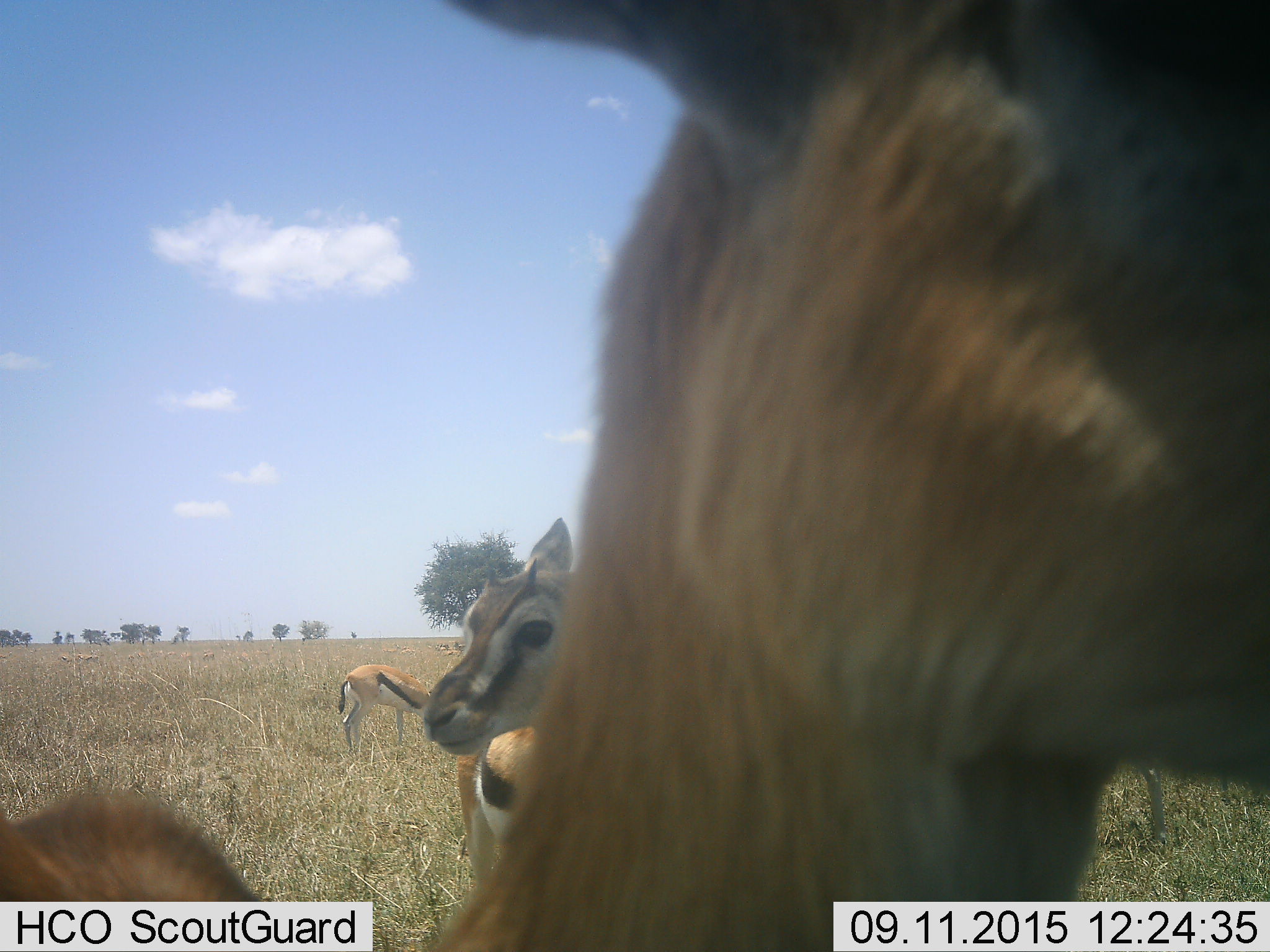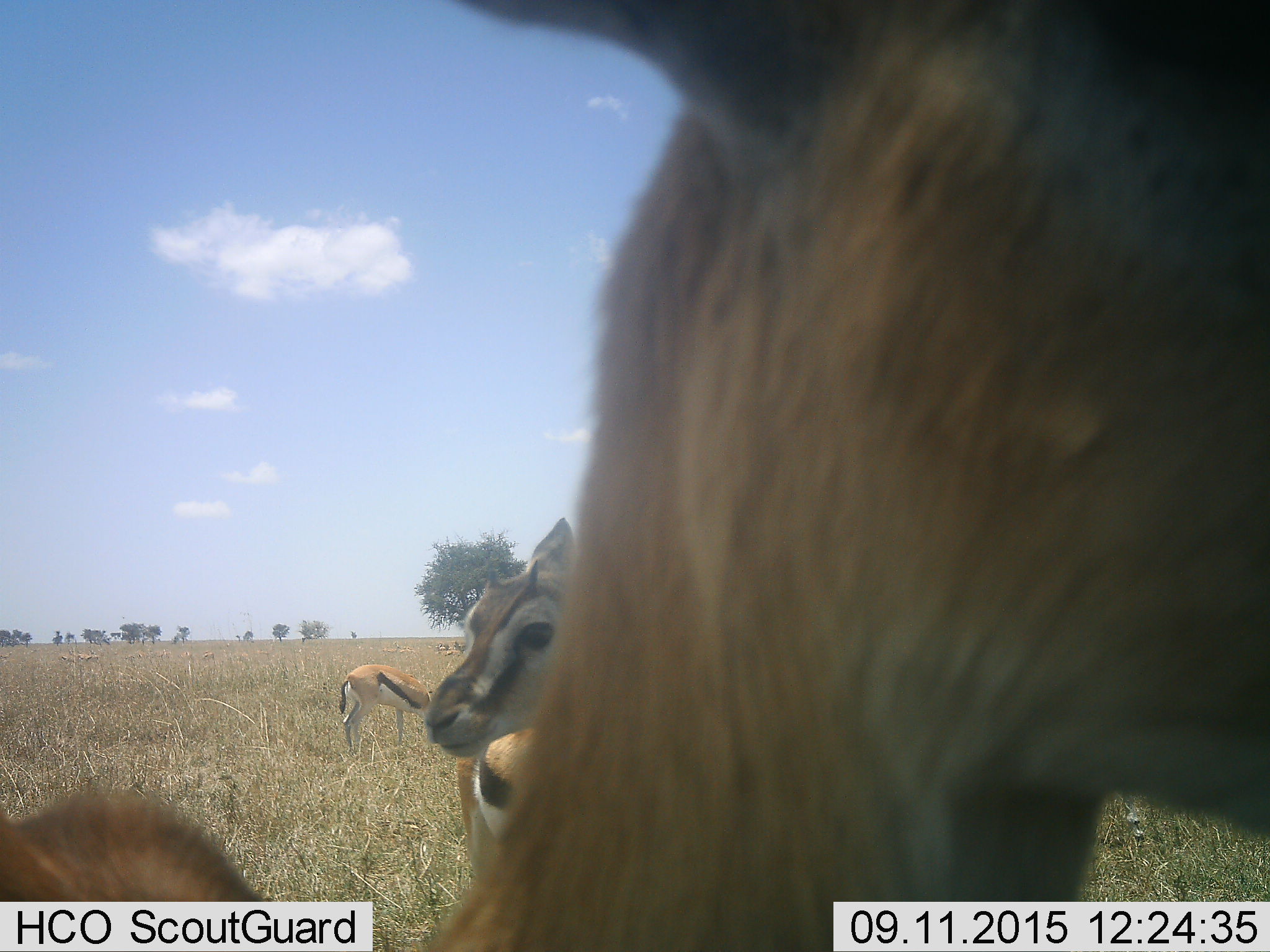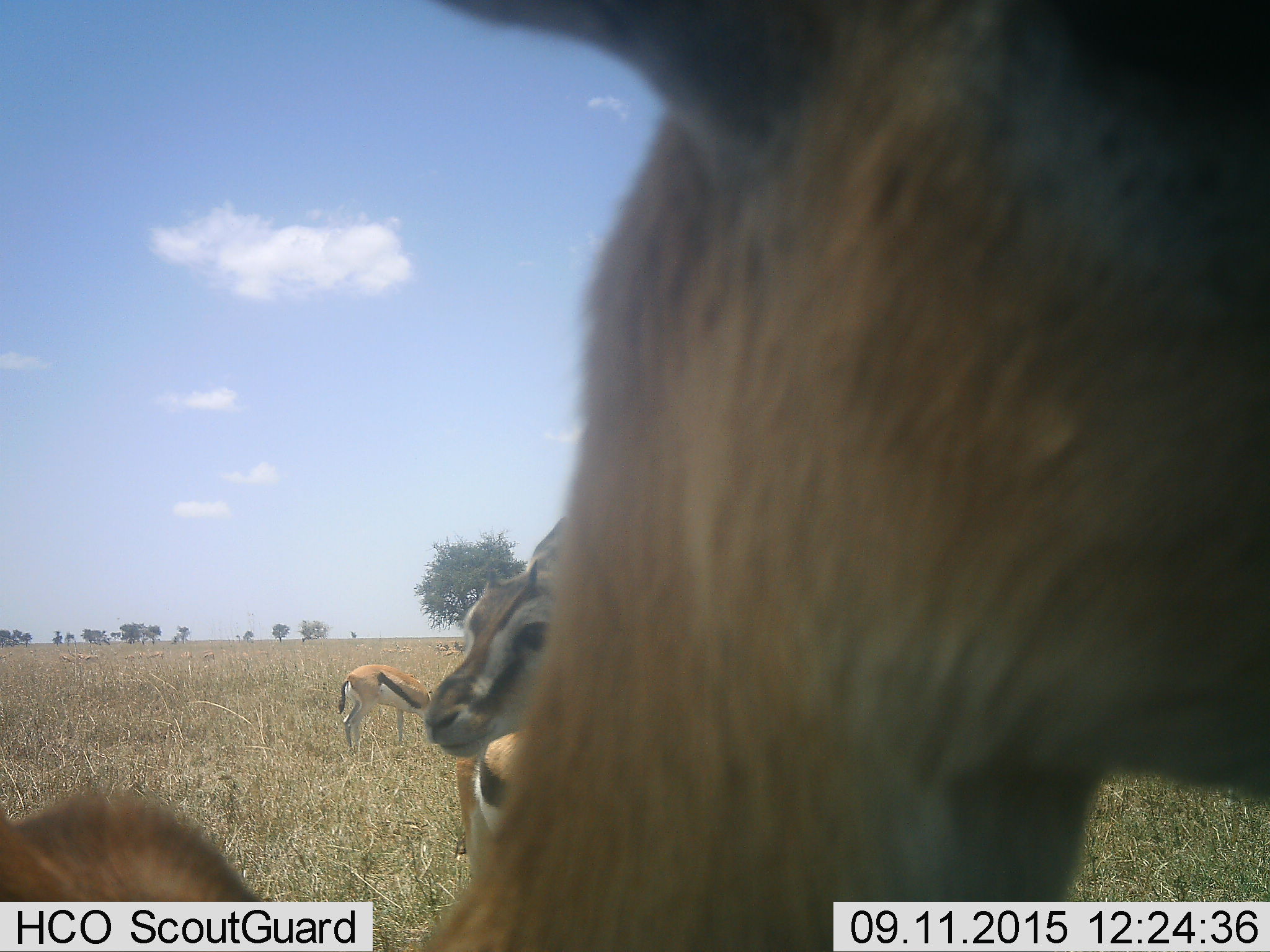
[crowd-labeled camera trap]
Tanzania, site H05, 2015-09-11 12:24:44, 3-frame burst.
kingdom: Animalia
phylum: Chordata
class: Mammalia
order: Artiodactyla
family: Bovidae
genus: Eudorcas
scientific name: Eudorcas thomsonii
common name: thomson's gazelle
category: gazellethomsons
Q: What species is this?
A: Gazellethomsons (thomson's gazelle) (Eudorcas thomsonii).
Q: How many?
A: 3.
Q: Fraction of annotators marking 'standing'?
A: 100%.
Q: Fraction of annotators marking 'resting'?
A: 0%.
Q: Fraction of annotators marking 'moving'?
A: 0%.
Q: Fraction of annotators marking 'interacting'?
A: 0%.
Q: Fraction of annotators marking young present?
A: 10%.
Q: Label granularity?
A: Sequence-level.